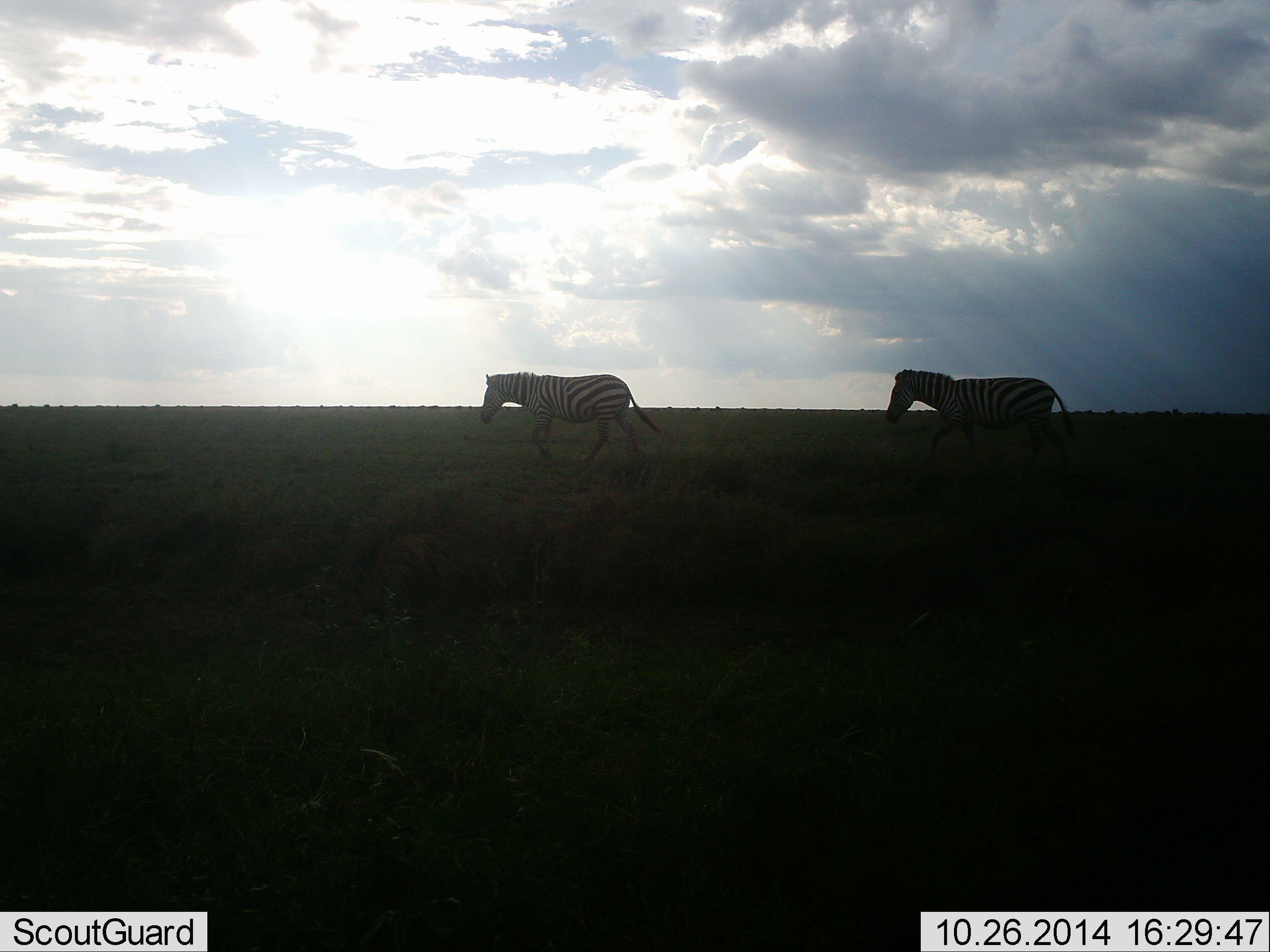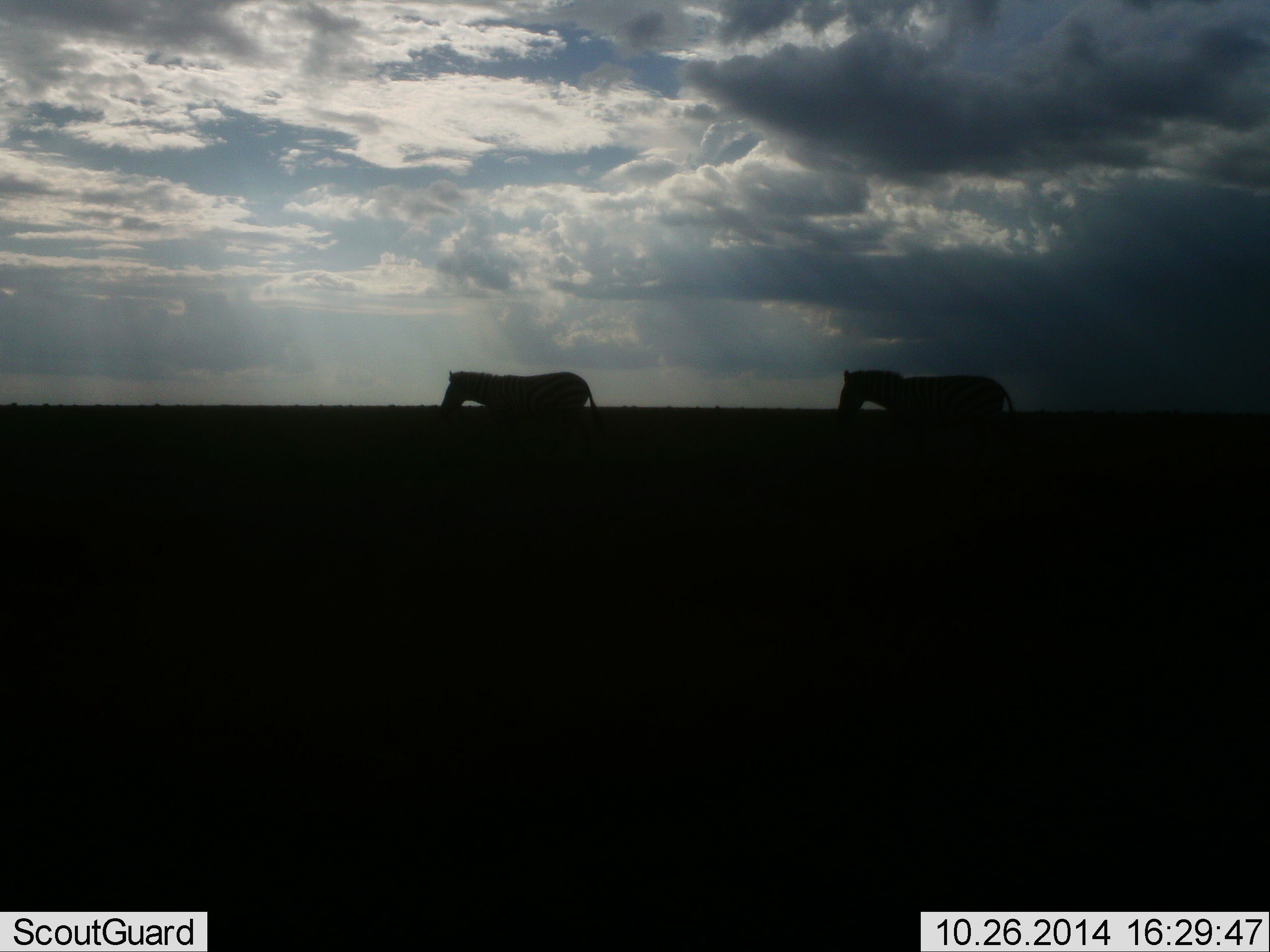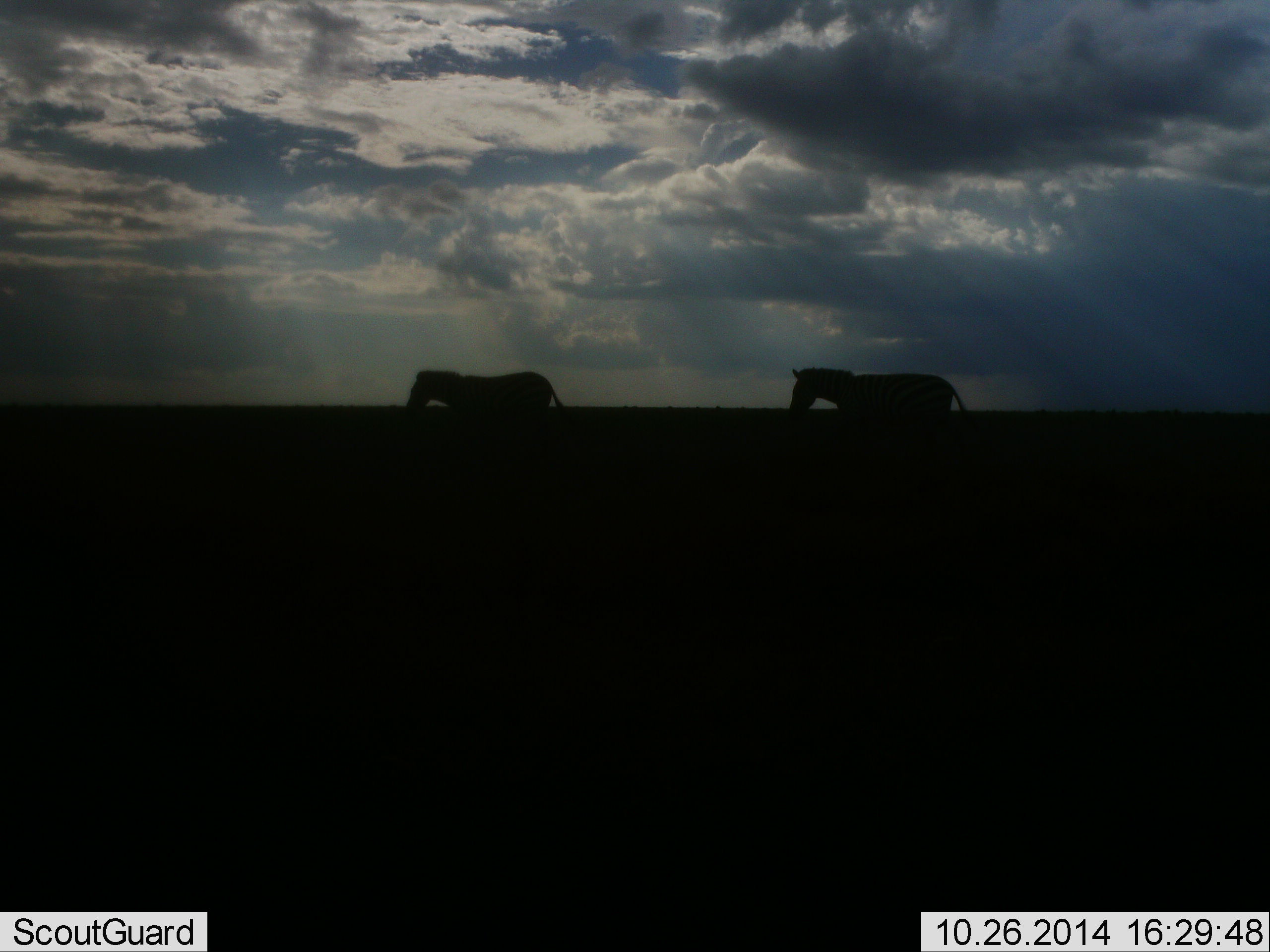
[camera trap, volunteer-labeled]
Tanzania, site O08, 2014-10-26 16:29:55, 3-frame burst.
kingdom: Animalia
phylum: Chordata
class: Mammalia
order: Perissodactyla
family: Equidae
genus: Equus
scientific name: Equus quagga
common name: plains zebra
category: zebra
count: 2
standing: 10%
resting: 0%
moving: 100%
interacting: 0%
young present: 0%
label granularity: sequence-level